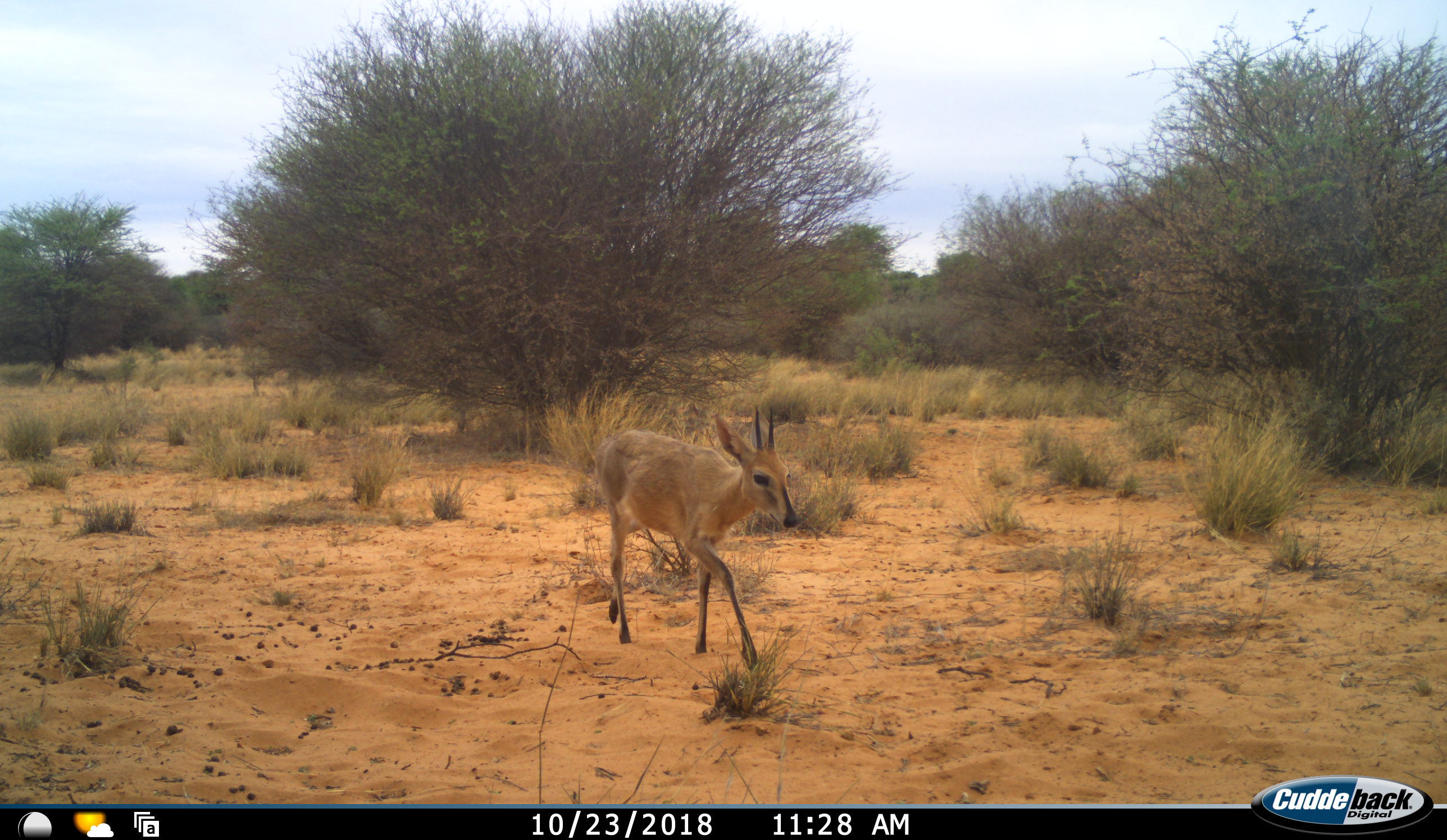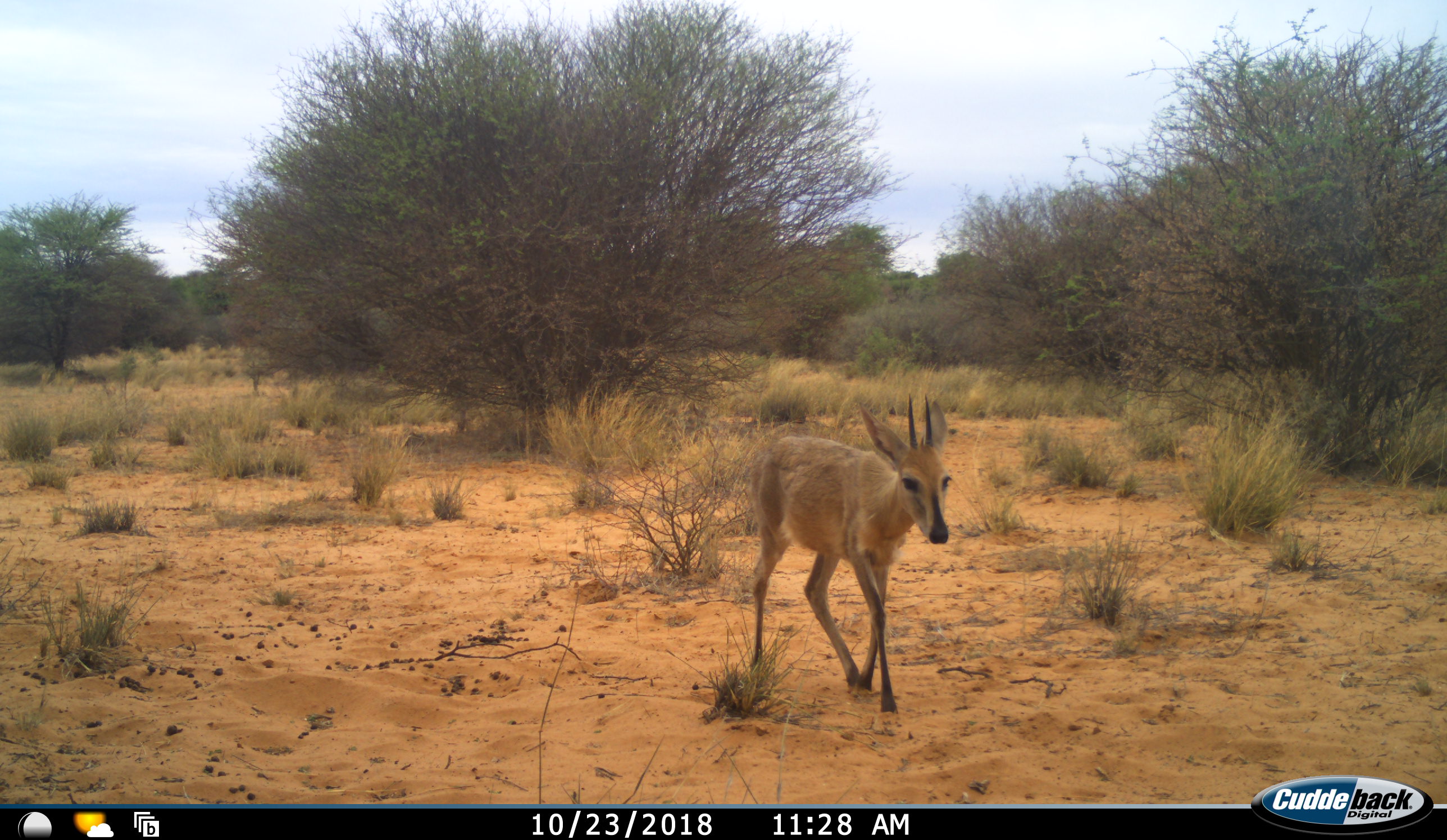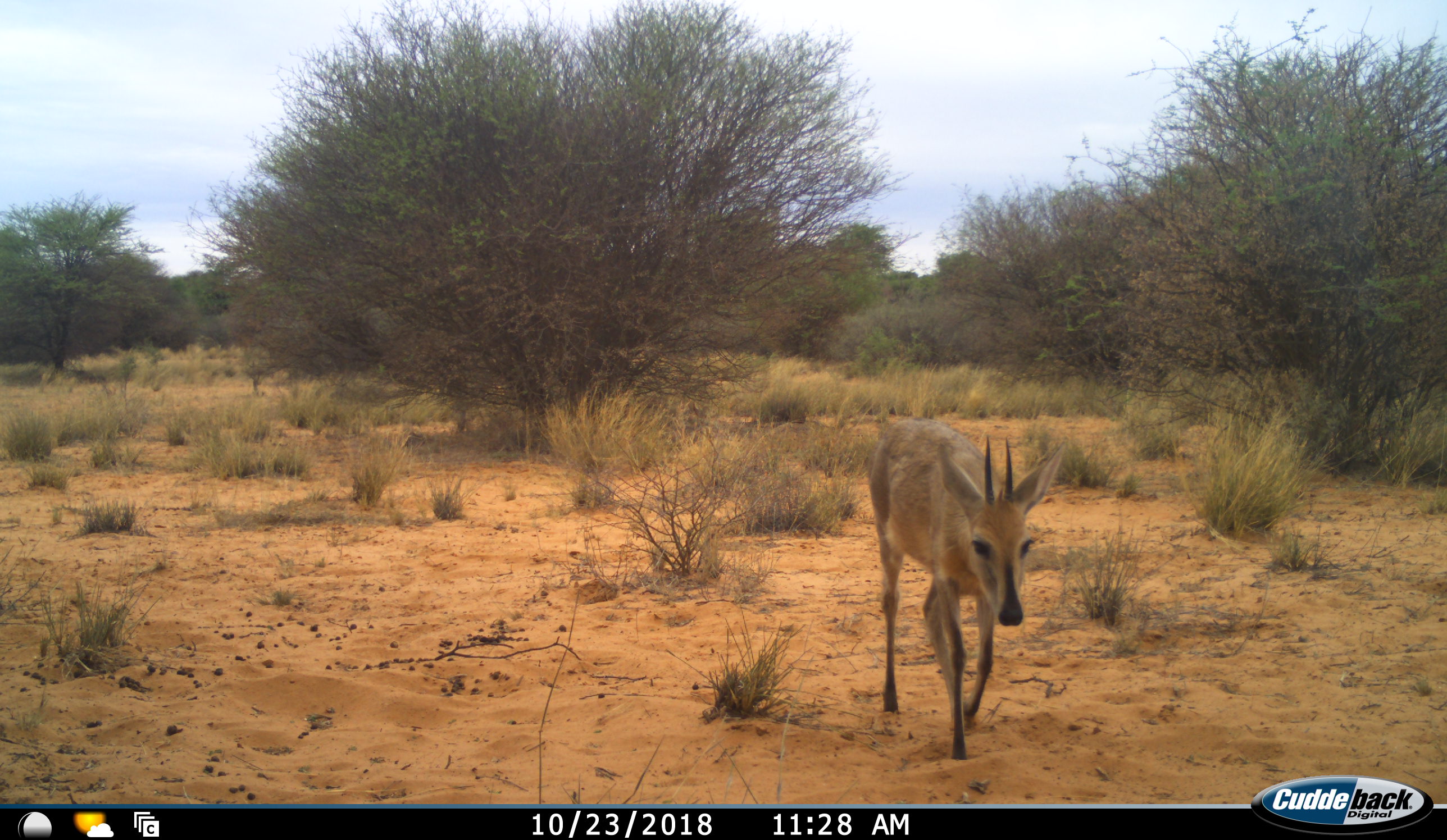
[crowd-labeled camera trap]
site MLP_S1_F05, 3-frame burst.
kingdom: Animalia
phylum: Chordata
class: Mammalia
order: Artiodactyla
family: Bovidae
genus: Sylvicapra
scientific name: Sylvicapra grimmia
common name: common duiker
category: duikercommongrey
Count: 1.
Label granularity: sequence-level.